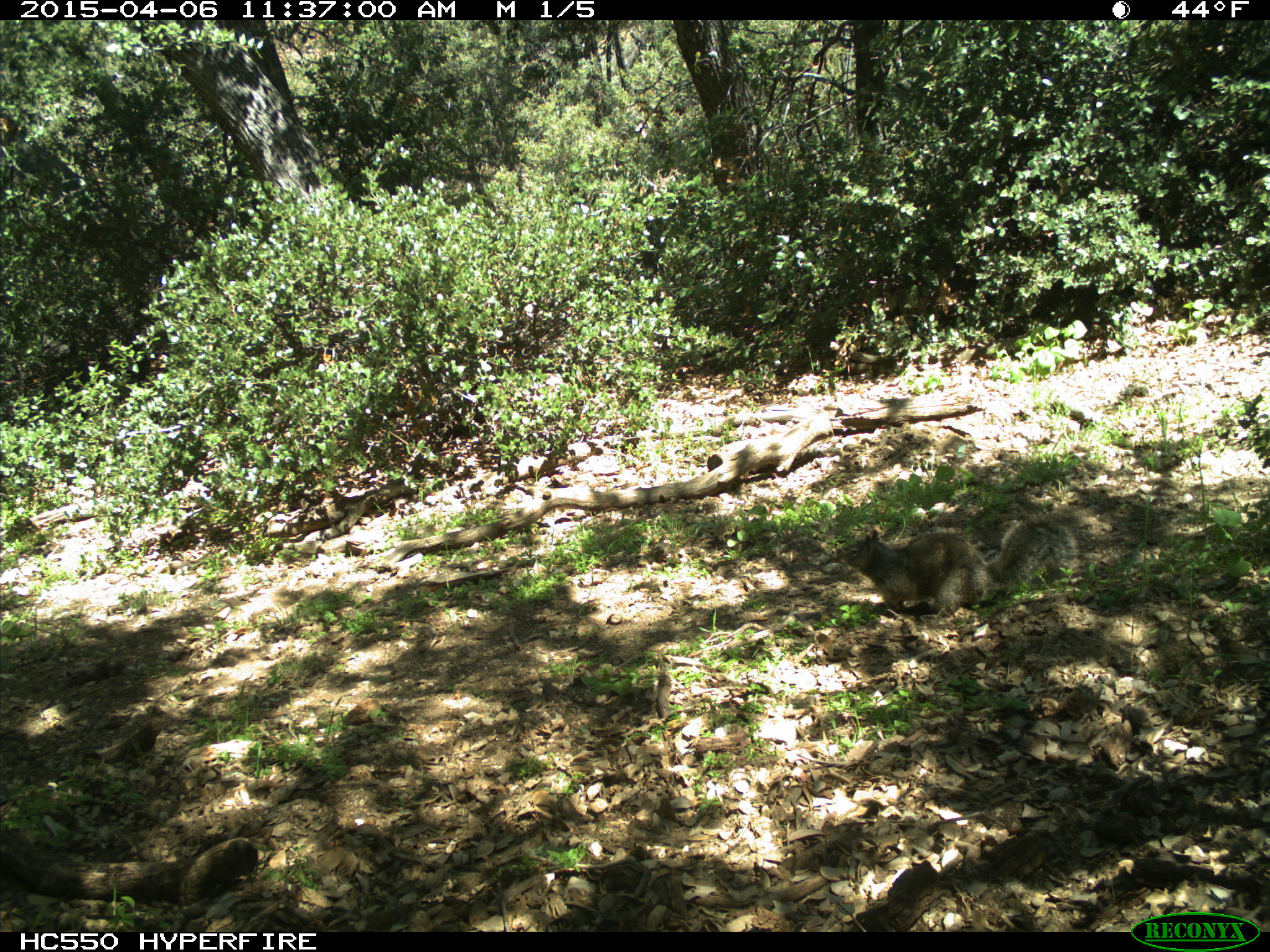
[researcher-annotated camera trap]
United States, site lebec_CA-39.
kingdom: Animalia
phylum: Chordata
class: Mammalia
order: Rodentia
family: Sciuridae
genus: Otospermophilus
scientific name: Otospermophilus beecheyi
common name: california ground squirrel